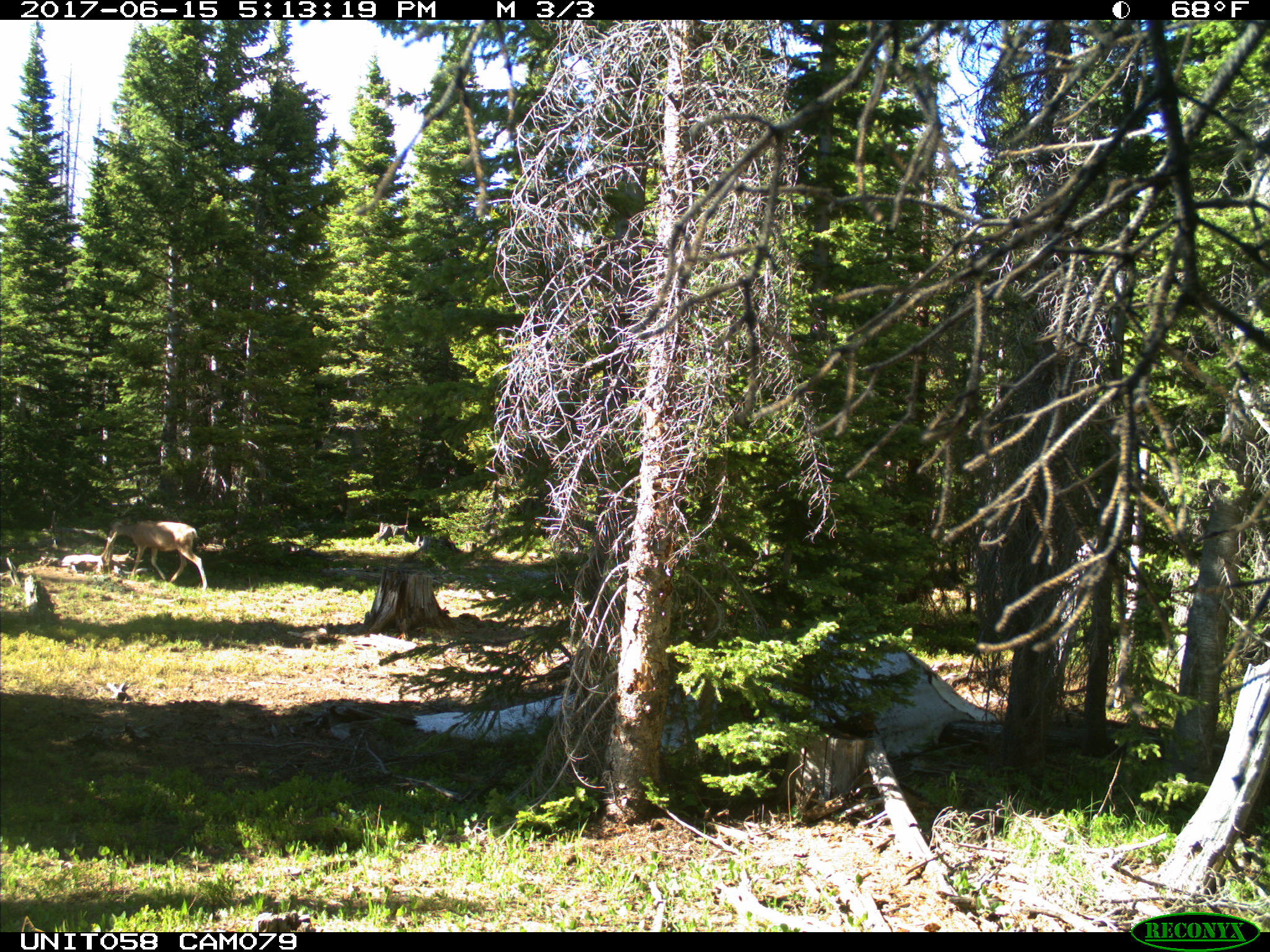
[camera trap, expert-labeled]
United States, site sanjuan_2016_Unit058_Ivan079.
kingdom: Animalia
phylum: Chordata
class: Mammalia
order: Artiodactyla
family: Cervidae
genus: Odocoileus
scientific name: Odocoileus hemionus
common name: mule deer